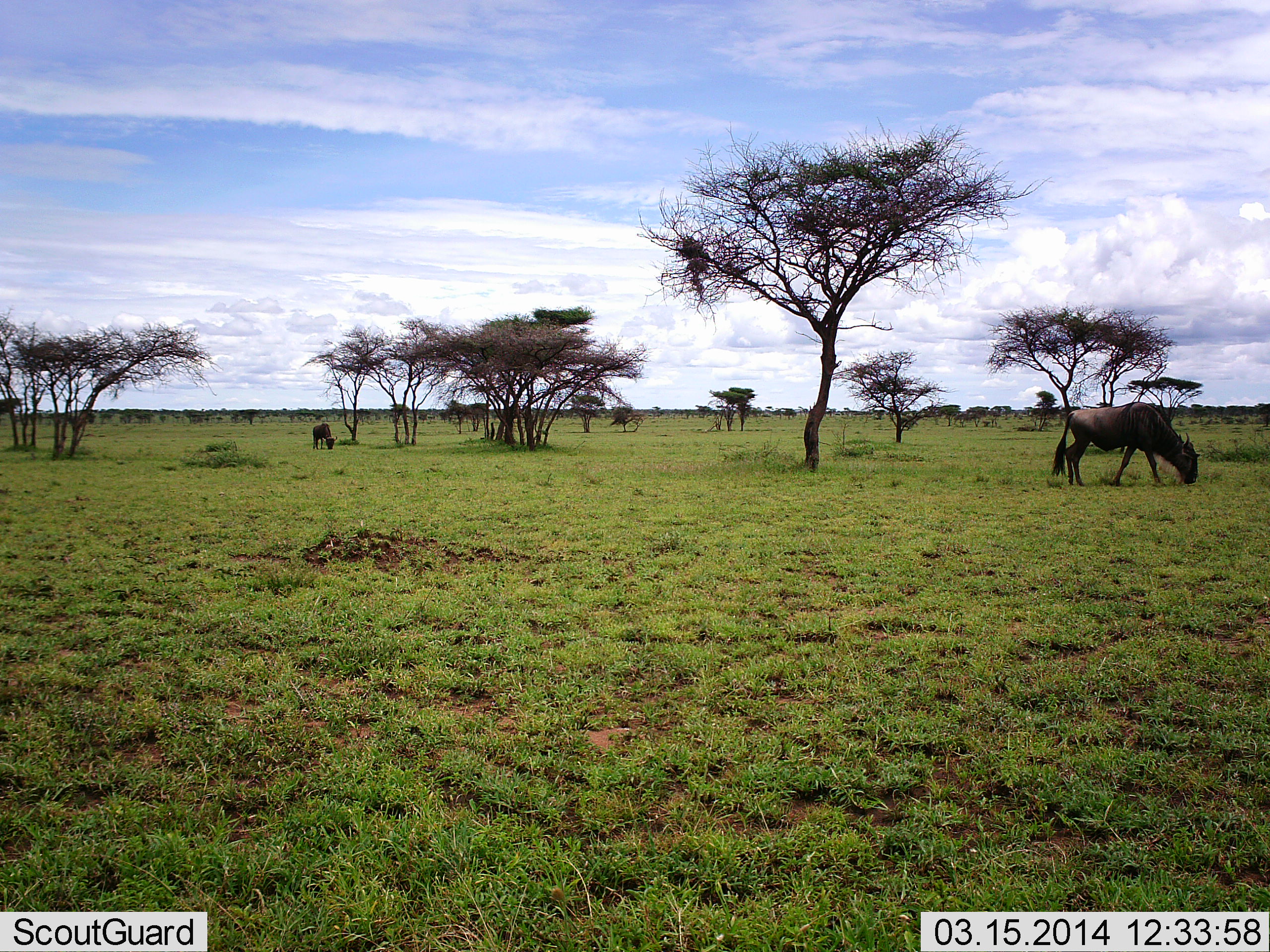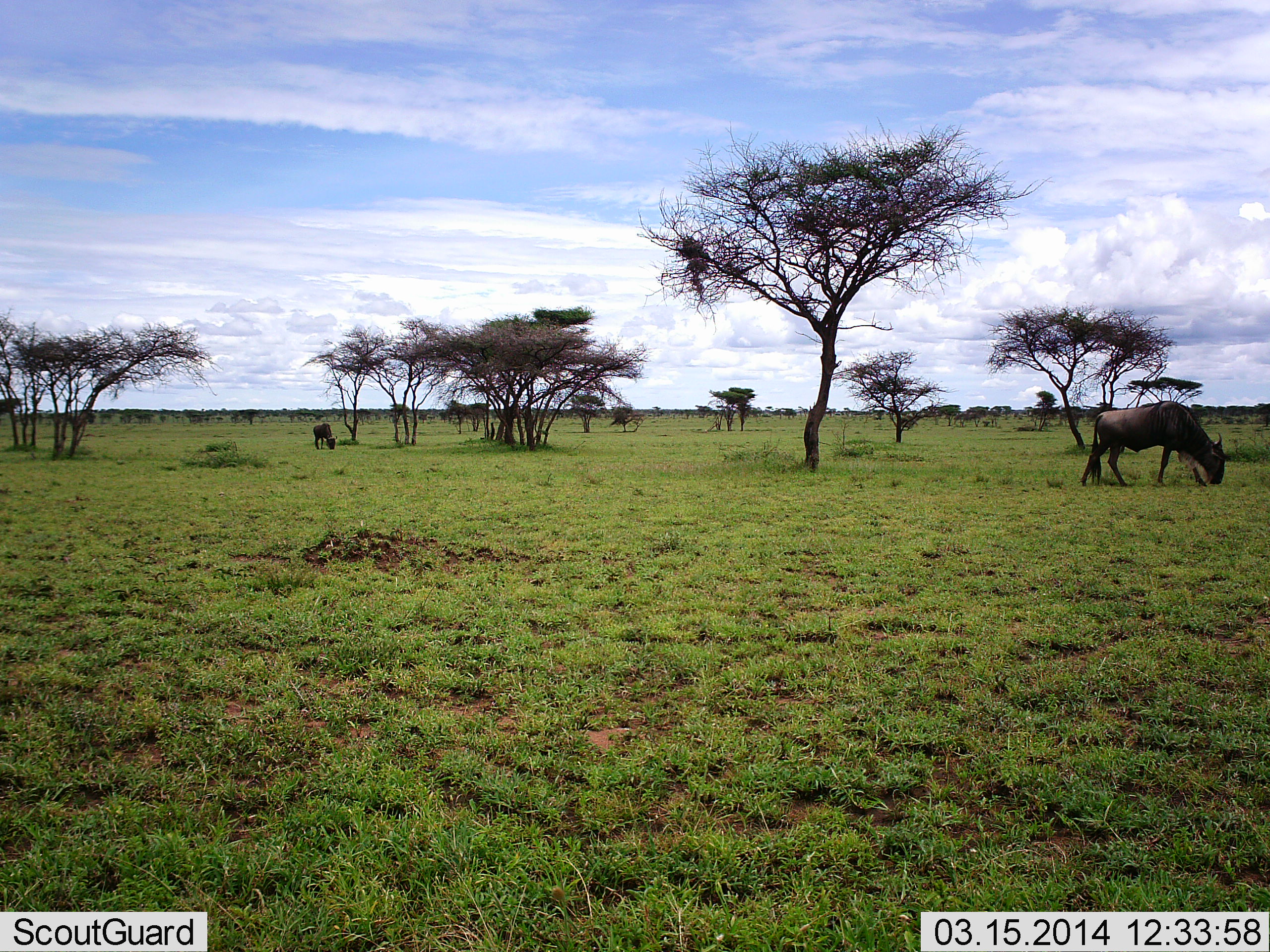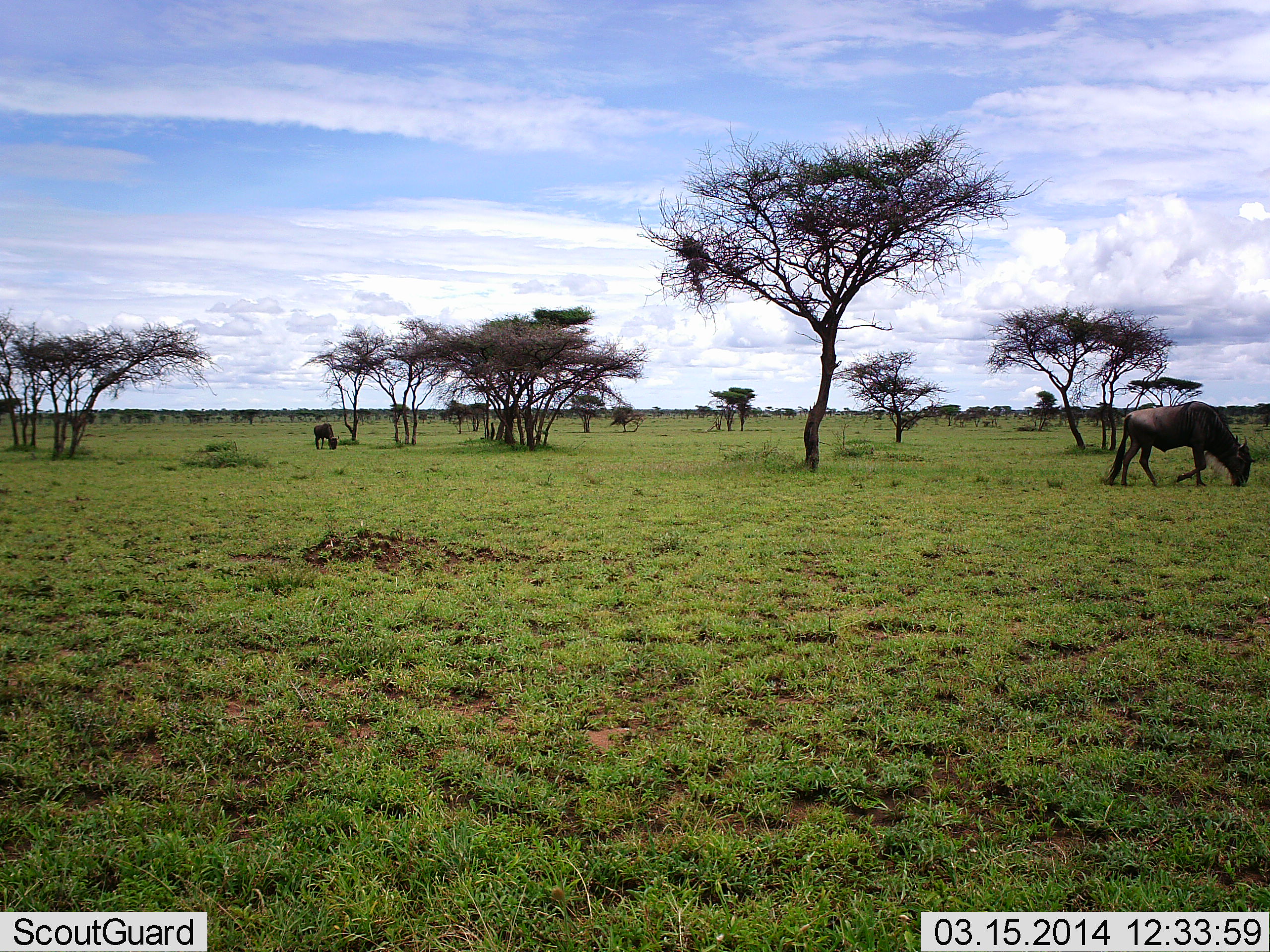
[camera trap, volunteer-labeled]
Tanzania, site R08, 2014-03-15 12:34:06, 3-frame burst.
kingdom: Animalia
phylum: Chordata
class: Mammalia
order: Artiodactyla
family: Bovidae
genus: Connochaetes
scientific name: Connochaetes taurinus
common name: blue wildebeest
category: wildebeest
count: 2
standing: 24%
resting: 0%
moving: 18%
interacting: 0%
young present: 0%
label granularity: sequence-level